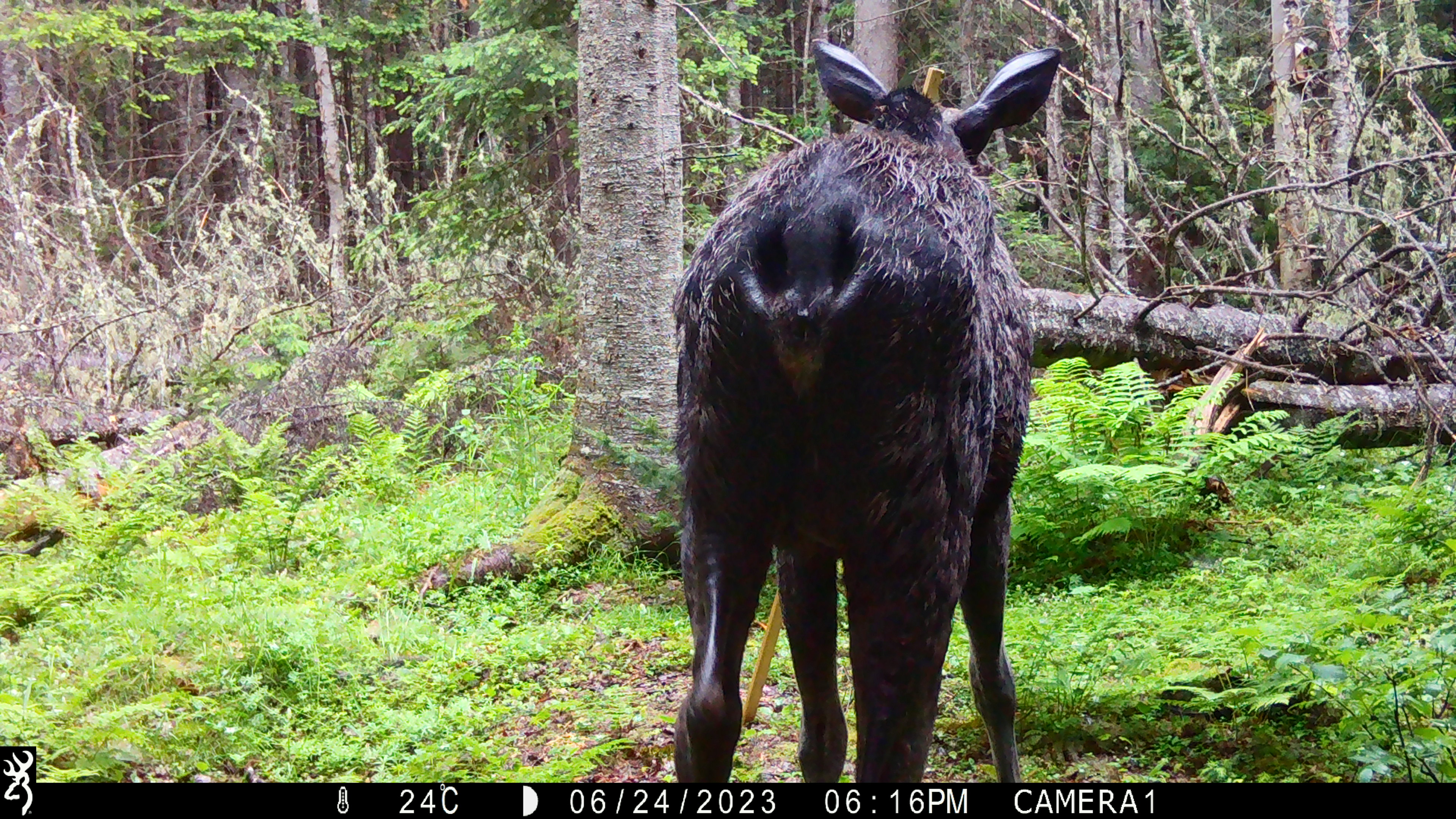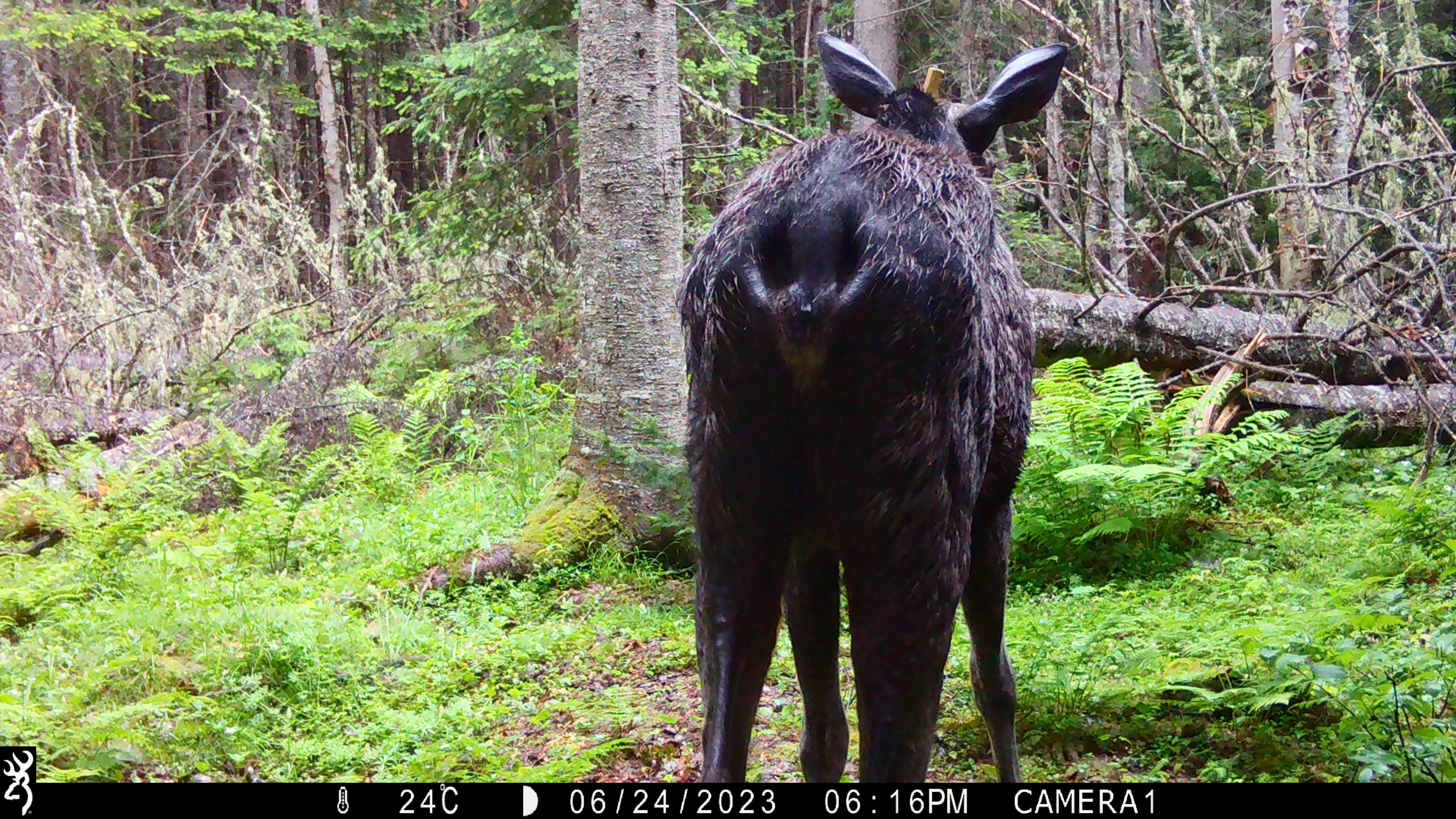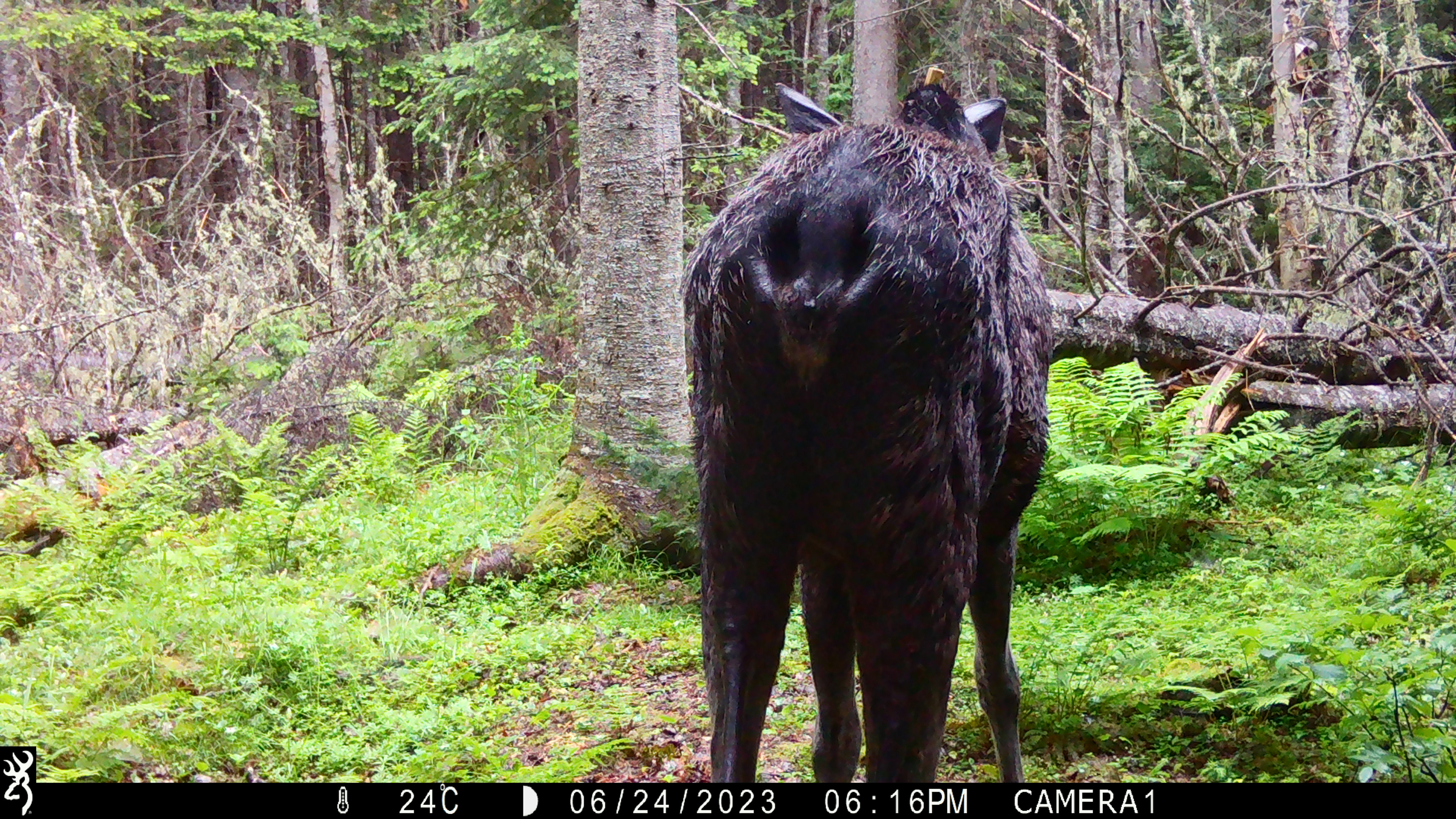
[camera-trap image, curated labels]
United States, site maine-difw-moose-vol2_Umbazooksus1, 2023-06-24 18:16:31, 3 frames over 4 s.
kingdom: Animalia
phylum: Chordata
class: Mammalia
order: Artiodactyla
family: Cervidae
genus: Alces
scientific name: Alces alces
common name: moose